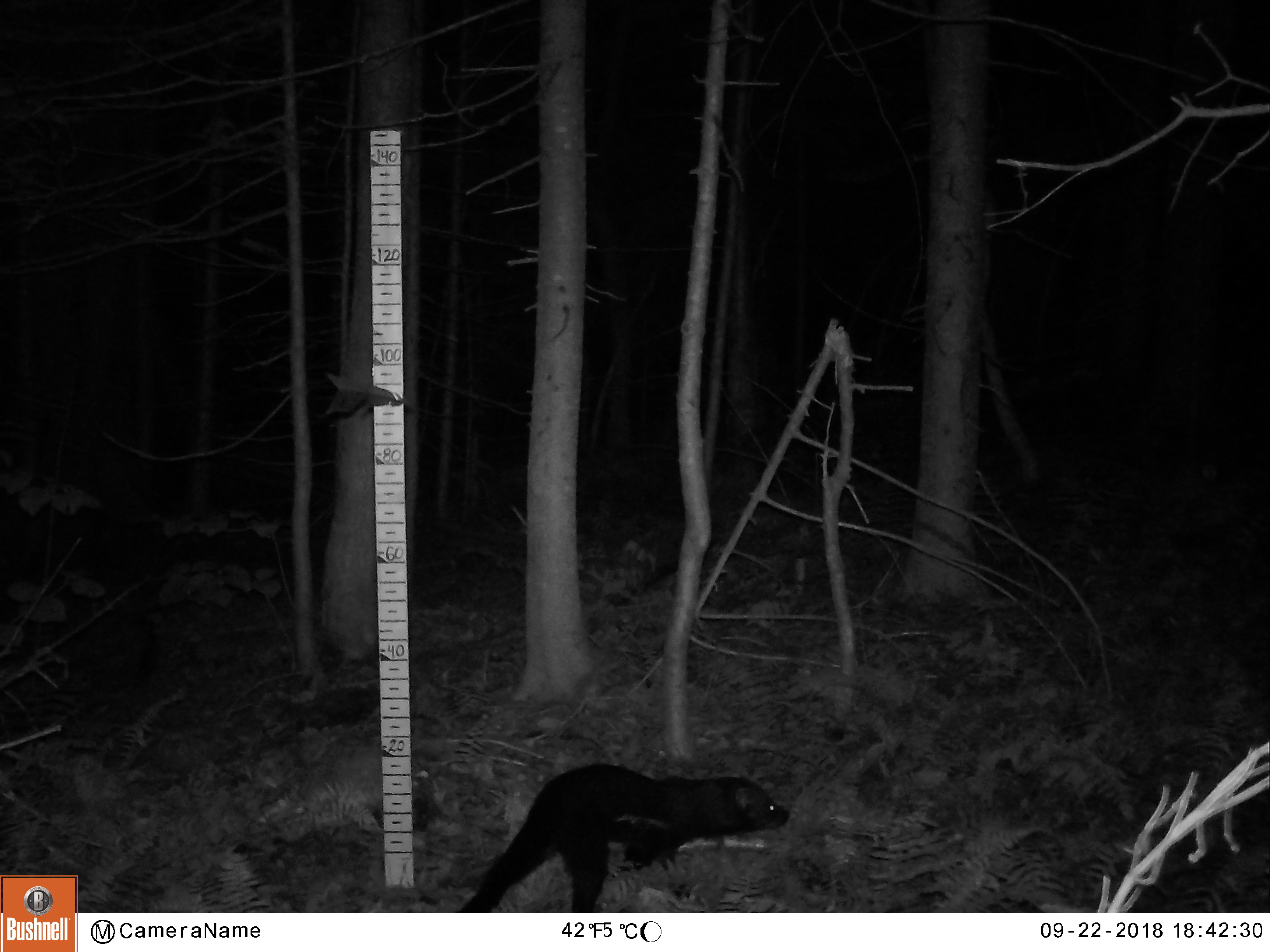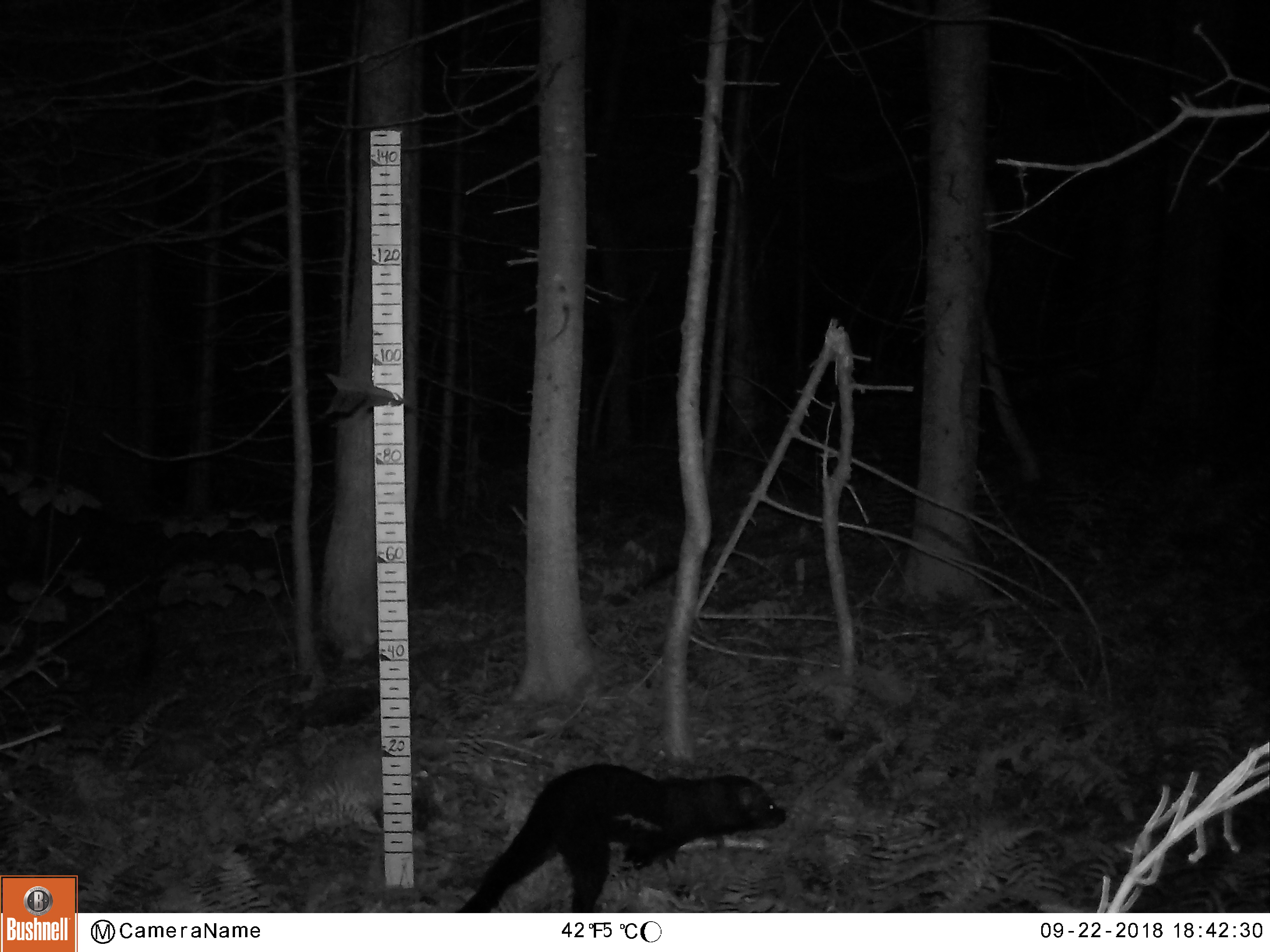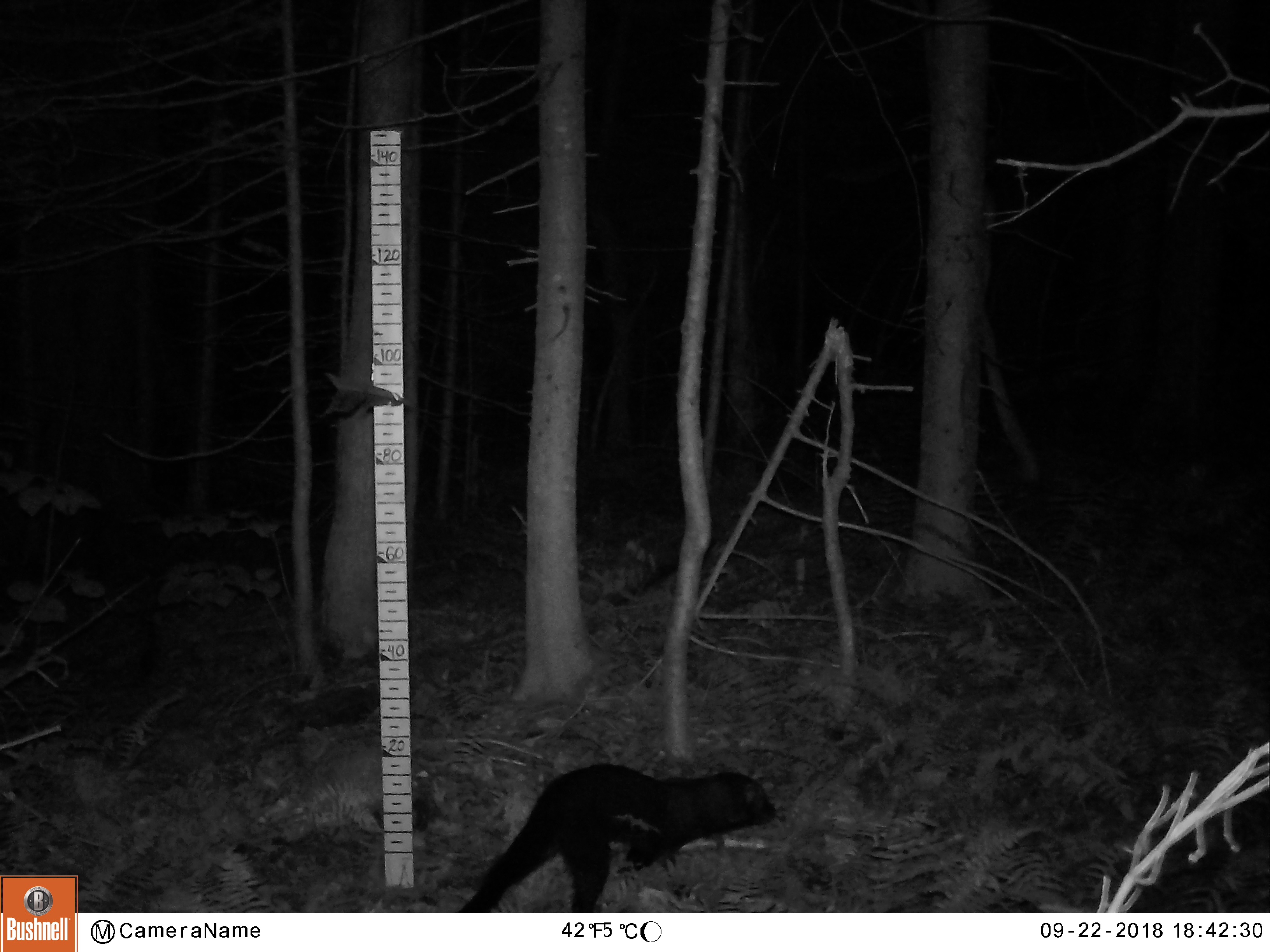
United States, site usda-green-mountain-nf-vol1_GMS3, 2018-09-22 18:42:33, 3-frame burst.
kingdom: Animalia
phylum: Chordata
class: Mammalia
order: Carnivora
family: Mustelidae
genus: Pekania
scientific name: Pekania pennanti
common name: fisher